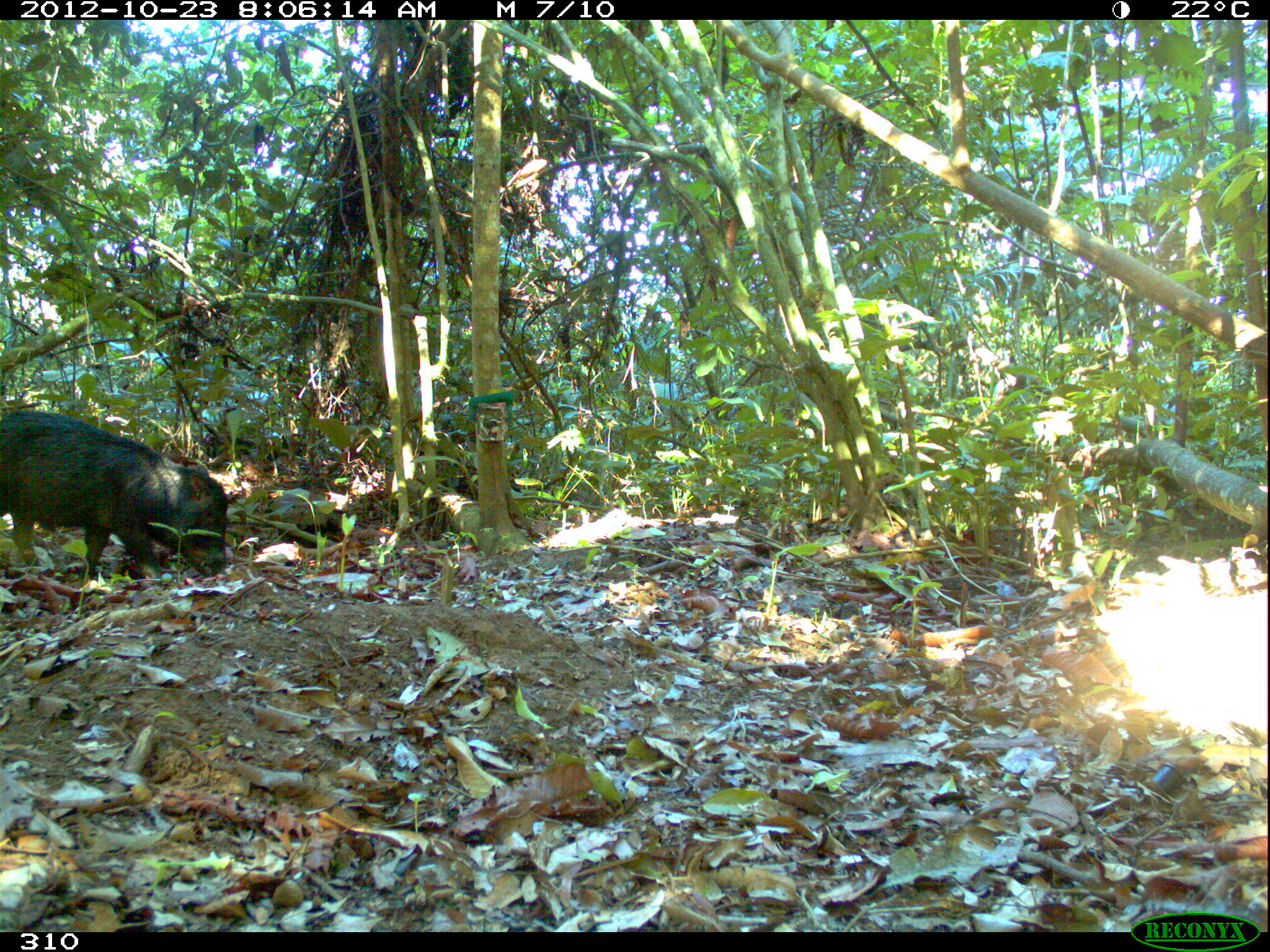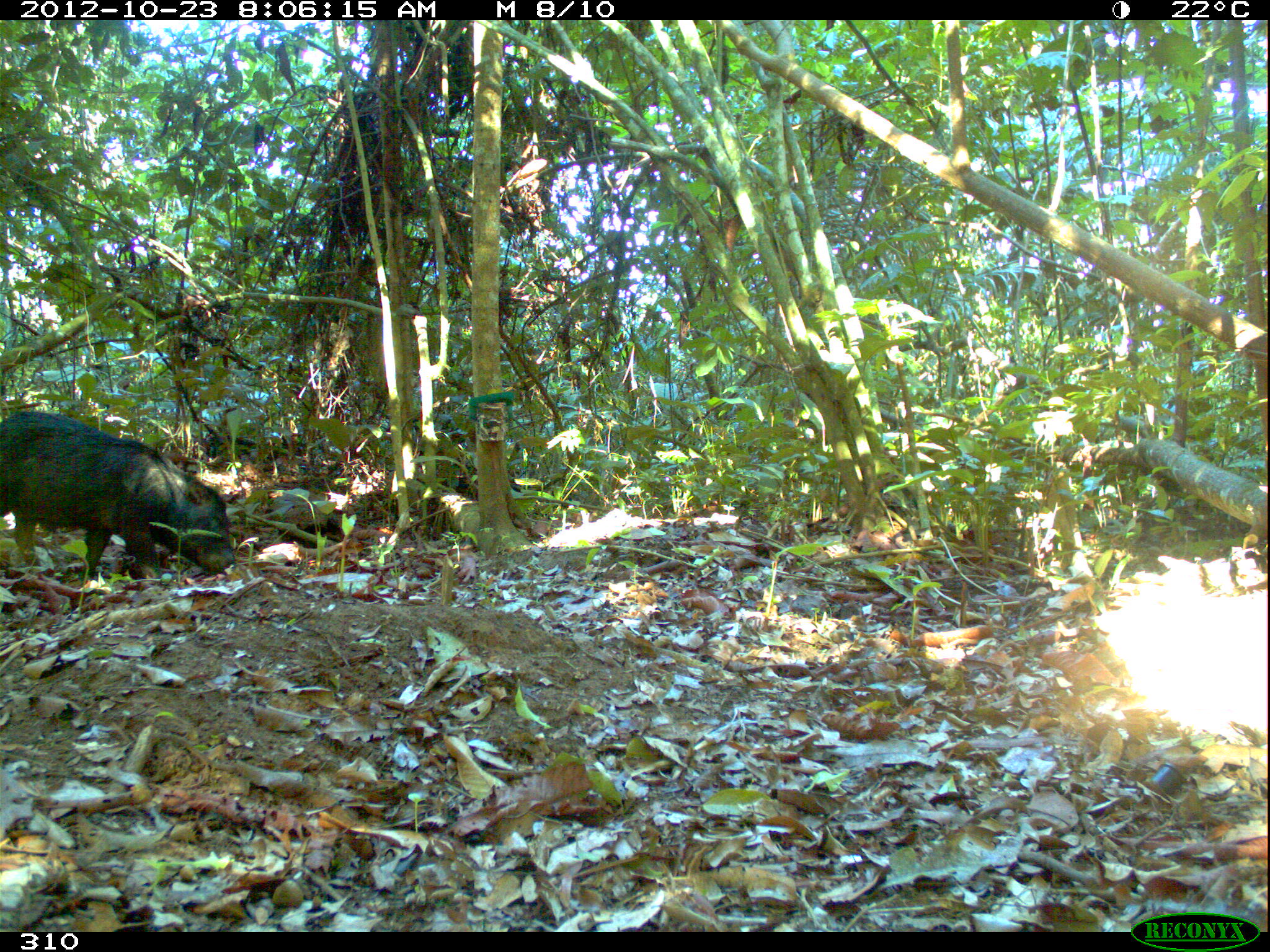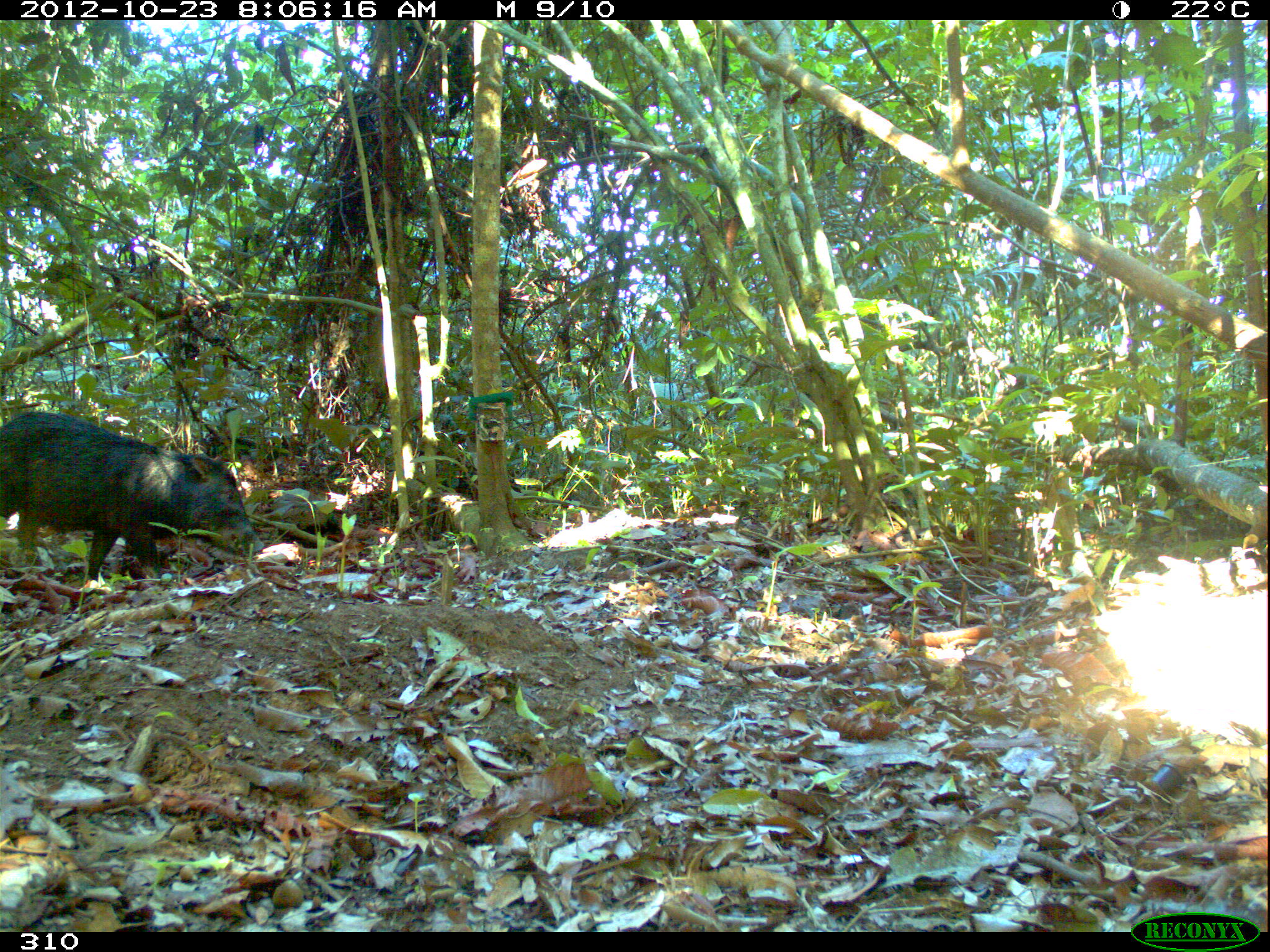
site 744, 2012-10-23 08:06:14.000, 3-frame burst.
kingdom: Animalia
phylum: Chordata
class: Mammalia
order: Artiodactyla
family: Tayassuidae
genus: Tayassu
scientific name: Tayassu pecari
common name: white-lipped peccary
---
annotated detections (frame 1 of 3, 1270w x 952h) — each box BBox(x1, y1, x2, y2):
tayassu pecari: BBox(0, 410, 228, 584)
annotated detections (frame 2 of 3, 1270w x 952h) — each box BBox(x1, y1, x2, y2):
tayassu pecari: BBox(0, 409, 237, 581)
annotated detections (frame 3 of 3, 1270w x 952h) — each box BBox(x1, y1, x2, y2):
tayassu pecari: BBox(0, 409, 265, 581)